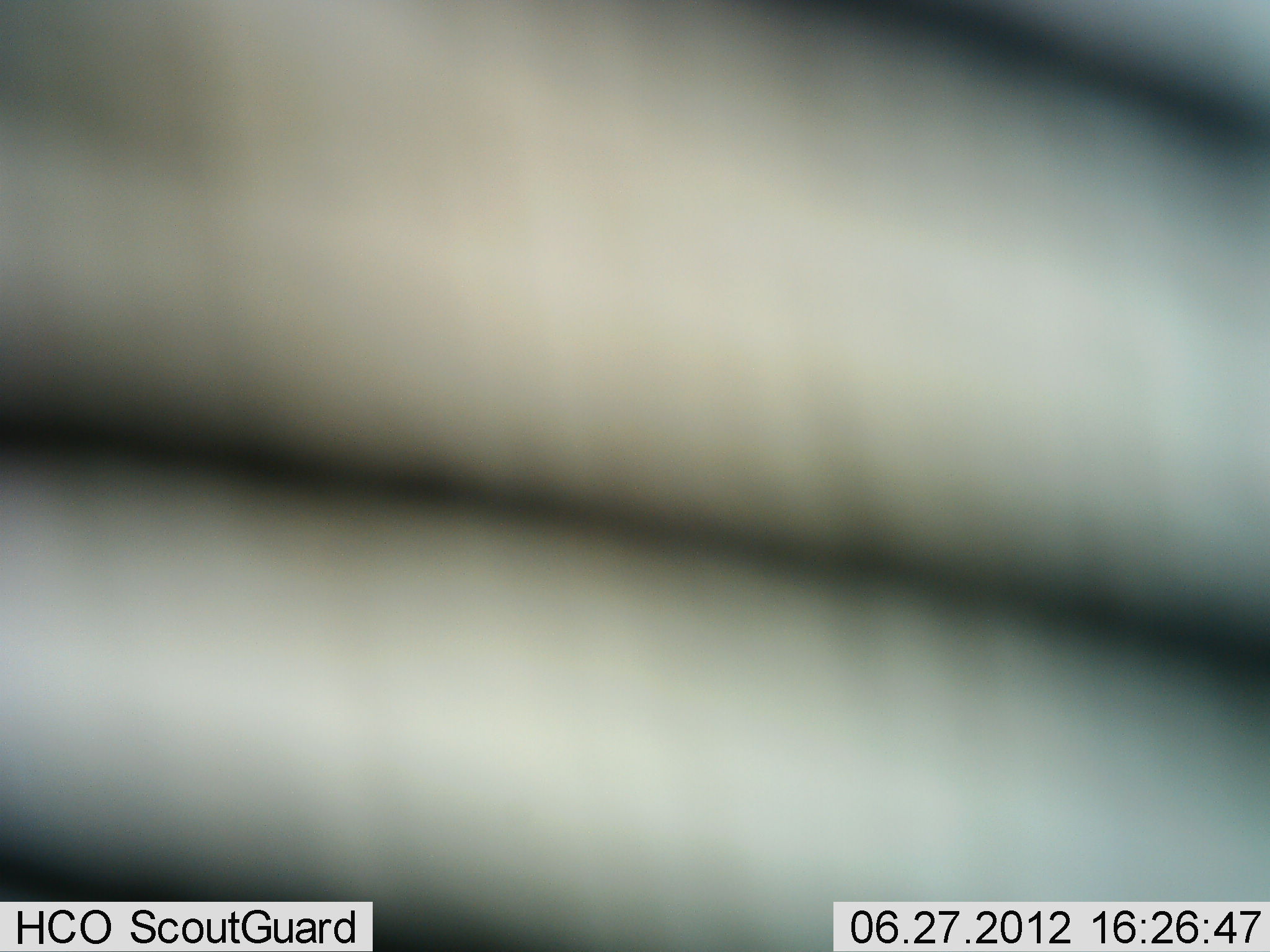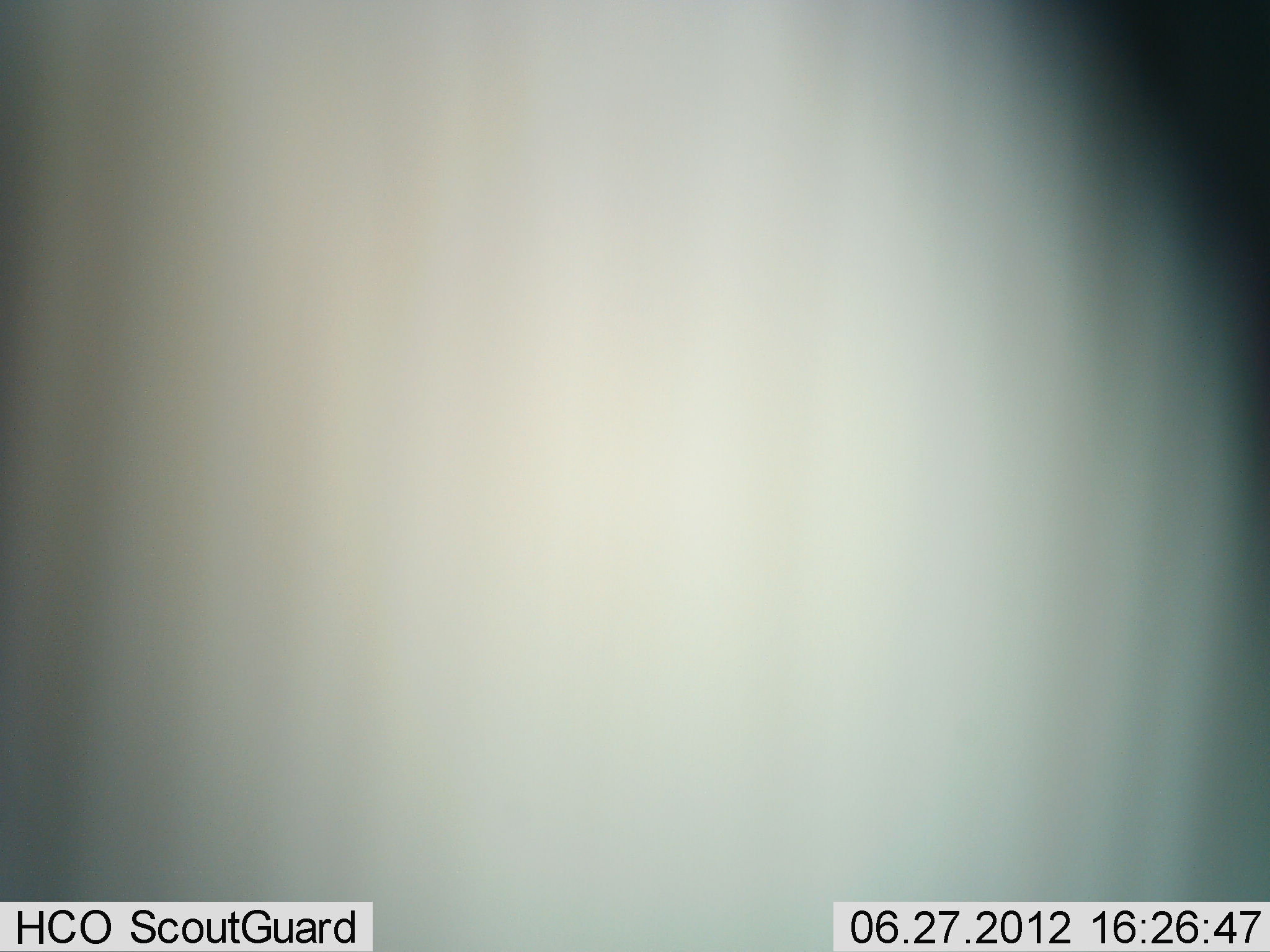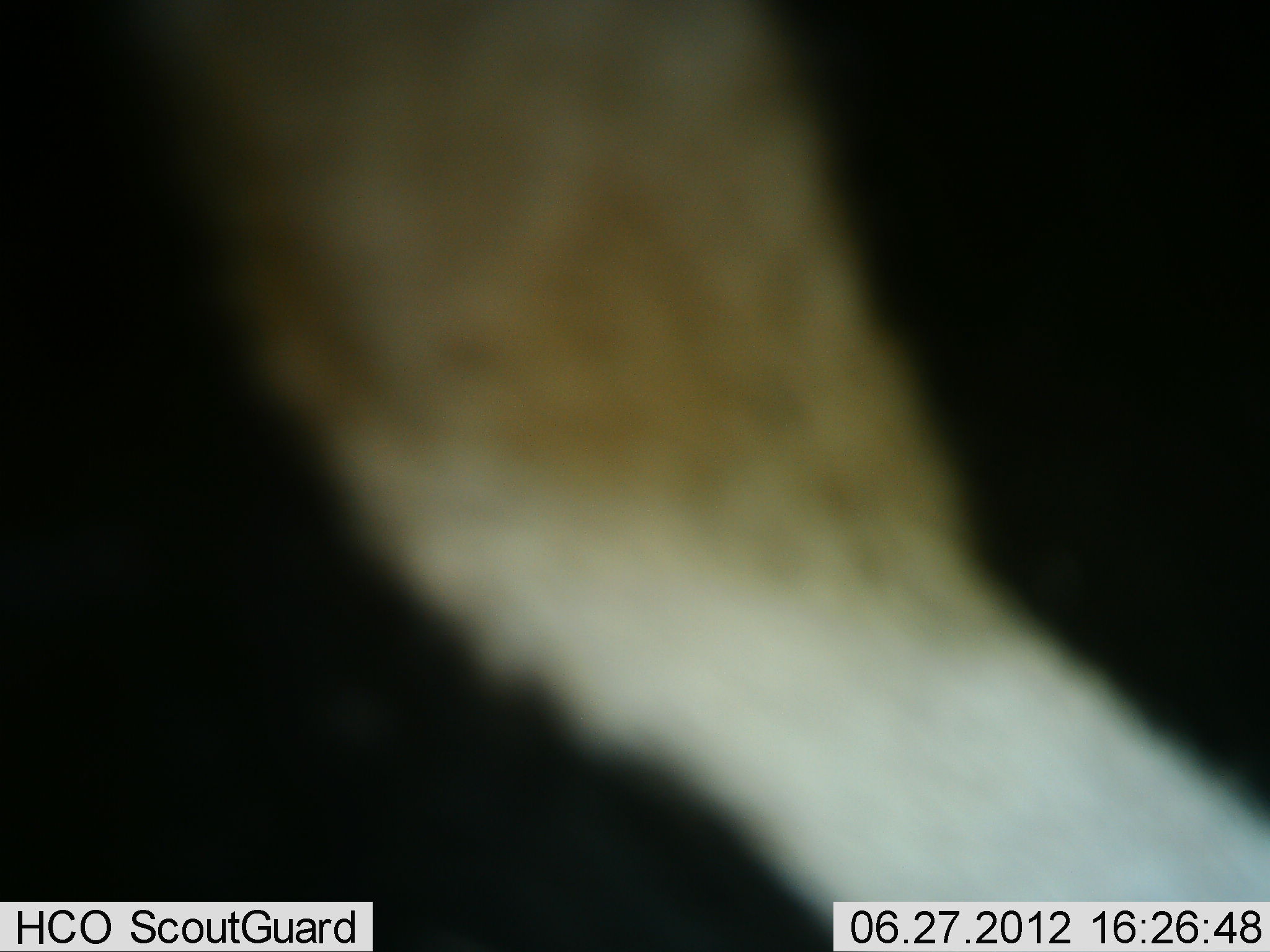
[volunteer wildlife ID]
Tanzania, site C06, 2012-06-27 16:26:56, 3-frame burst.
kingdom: Animalia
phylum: Chordata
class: Mammalia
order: Perissodactyla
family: Equidae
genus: Equus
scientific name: Equus quagga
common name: plains zebra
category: zebra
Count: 1.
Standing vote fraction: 60%.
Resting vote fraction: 0%.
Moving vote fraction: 40%.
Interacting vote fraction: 0%.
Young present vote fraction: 0%.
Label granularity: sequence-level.